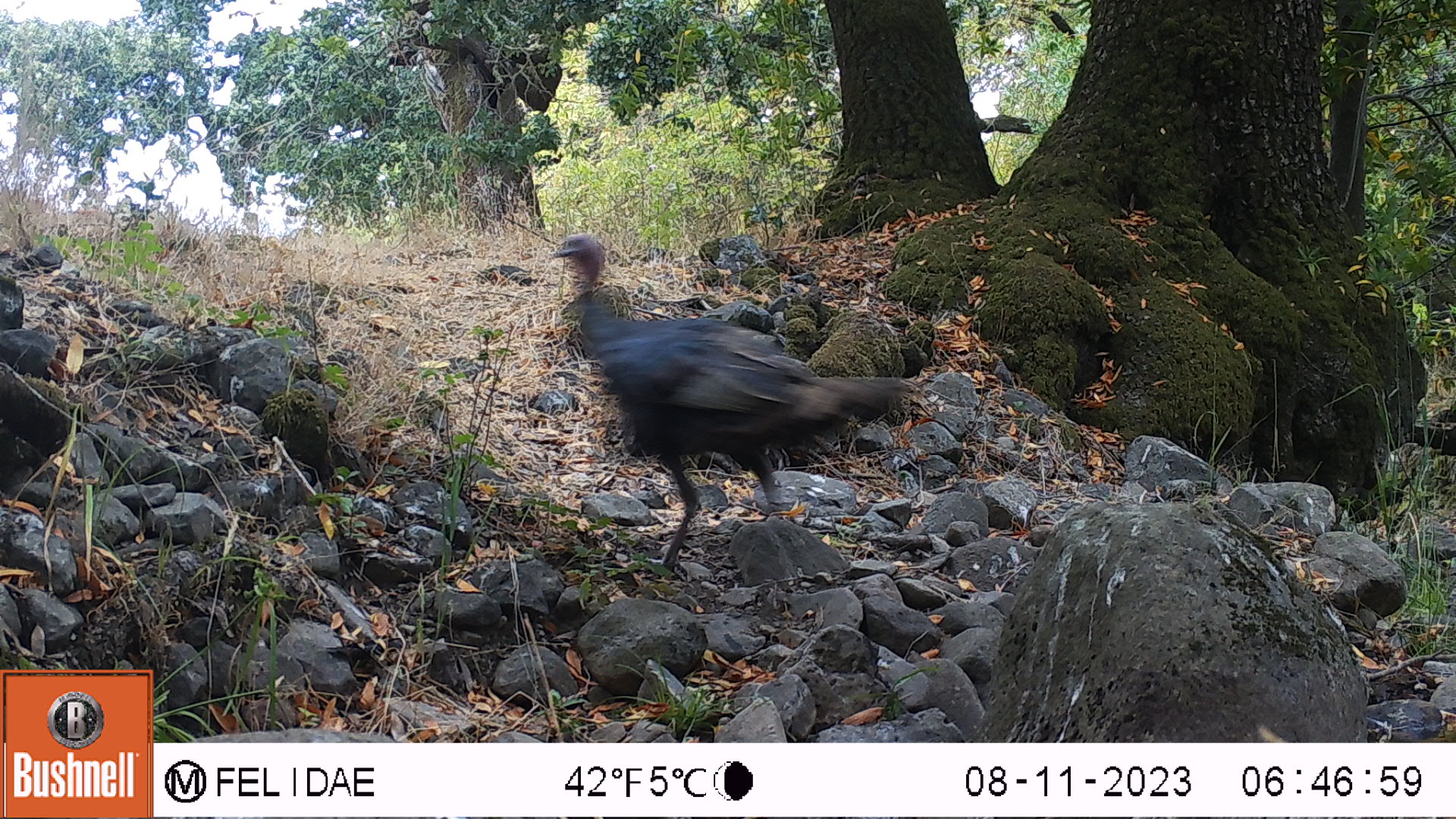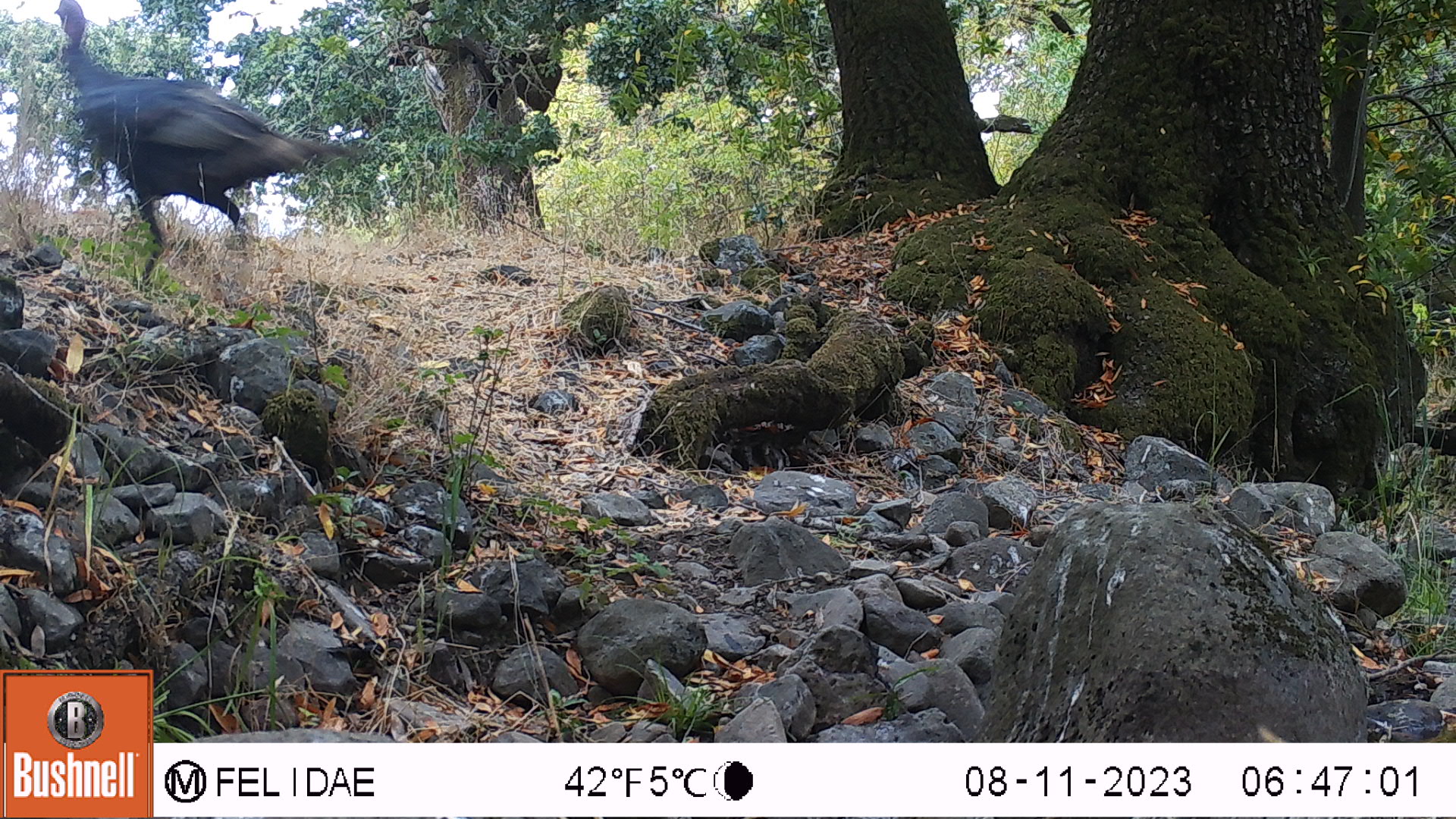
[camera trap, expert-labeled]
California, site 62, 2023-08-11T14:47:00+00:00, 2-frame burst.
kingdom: Animalia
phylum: Chordata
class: Aves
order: Galliformes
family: Phasianidae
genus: Meleagris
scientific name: Meleagris gallopavo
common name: turkey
Turkey (Meleagris gallopavo).